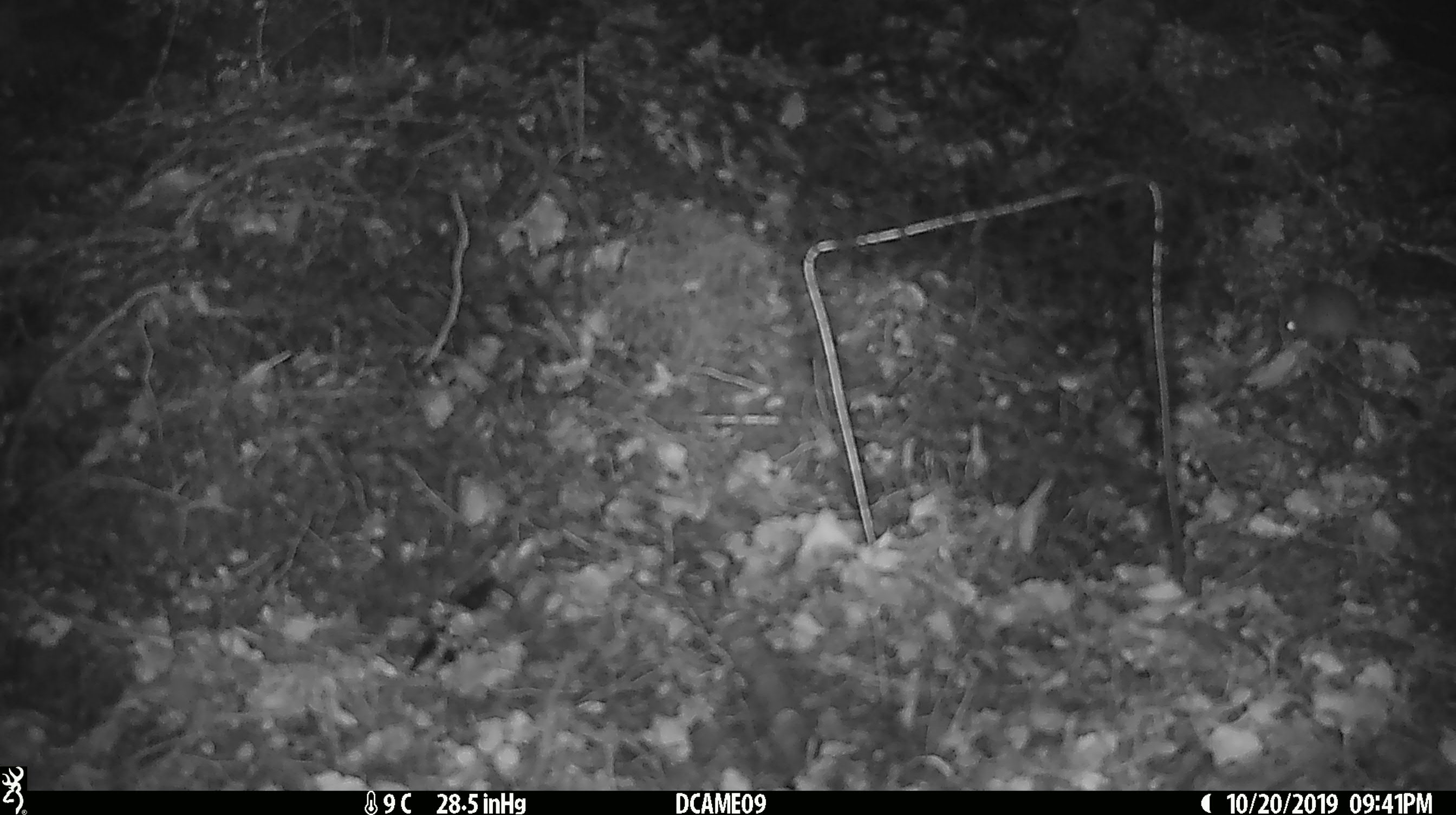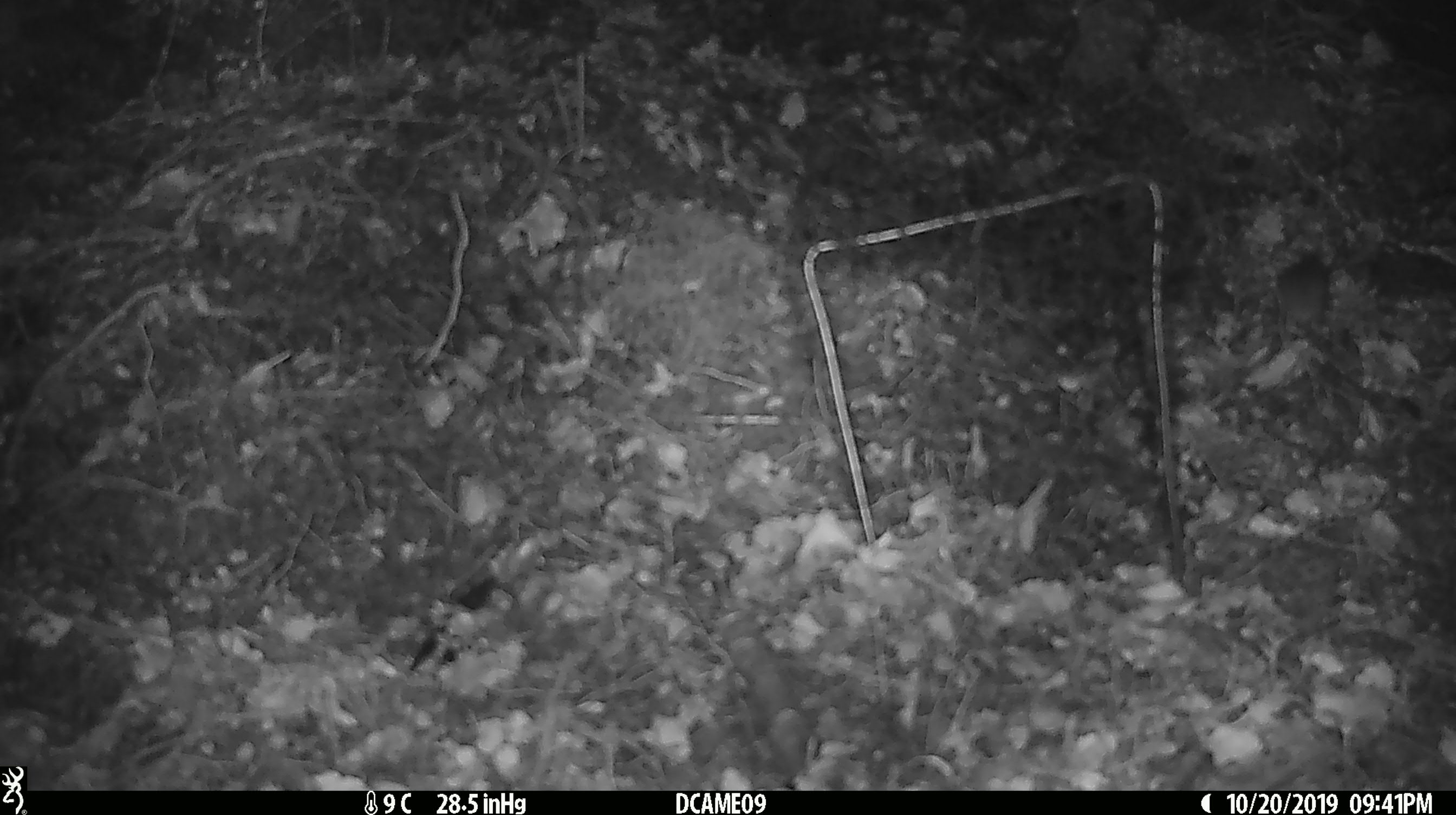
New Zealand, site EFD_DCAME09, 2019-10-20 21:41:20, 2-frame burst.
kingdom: Animalia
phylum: Chordata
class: Mammalia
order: Rodentia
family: Muridae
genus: Mus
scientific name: Mus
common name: mouse